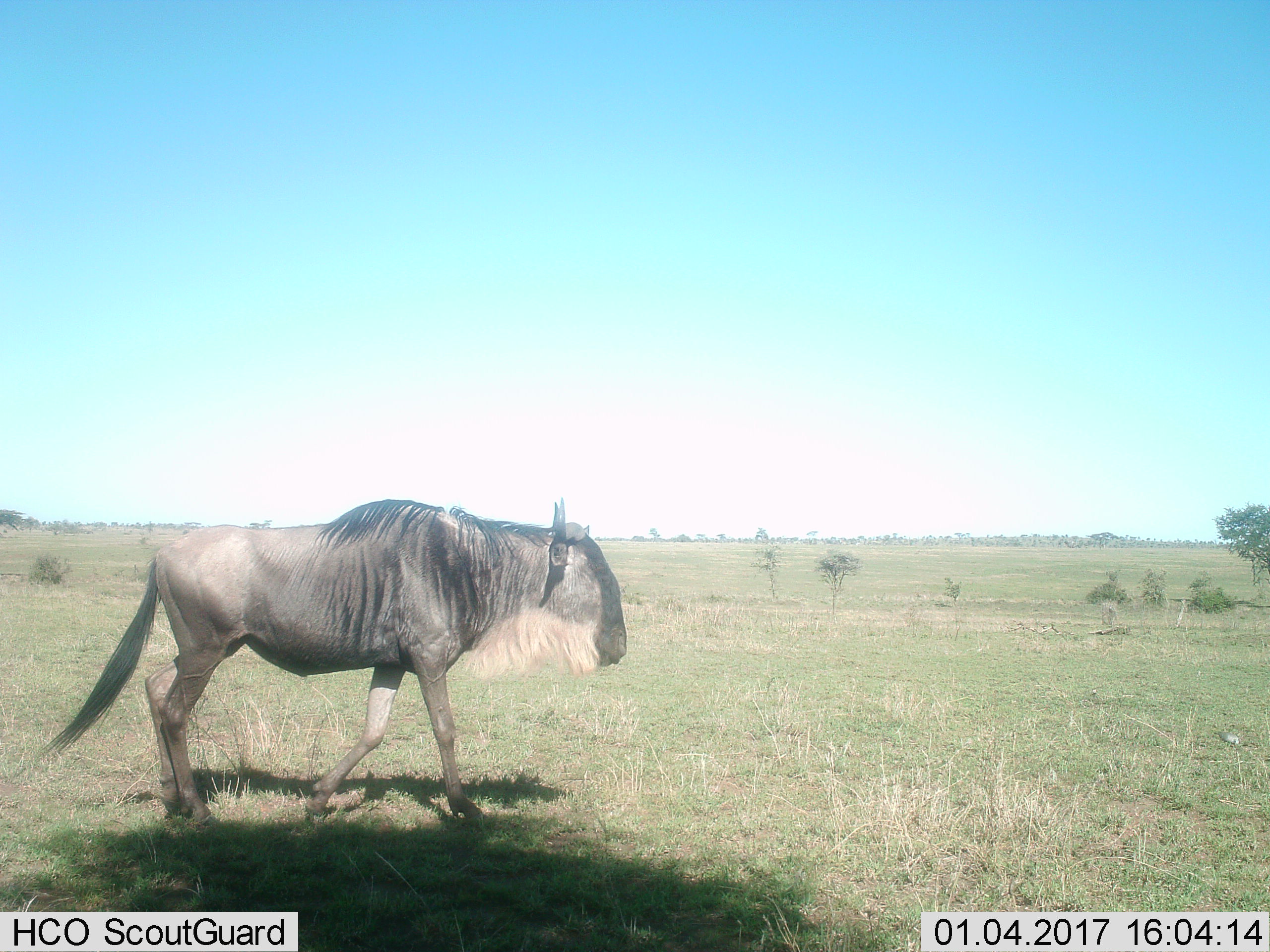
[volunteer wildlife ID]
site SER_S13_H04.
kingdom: Animalia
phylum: Chordata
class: Mammalia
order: Artiodactyla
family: Bovidae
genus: Connochaetes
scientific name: Connochaetes taurinus taurinus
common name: blue wildebeest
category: wildebeestblue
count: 1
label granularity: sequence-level